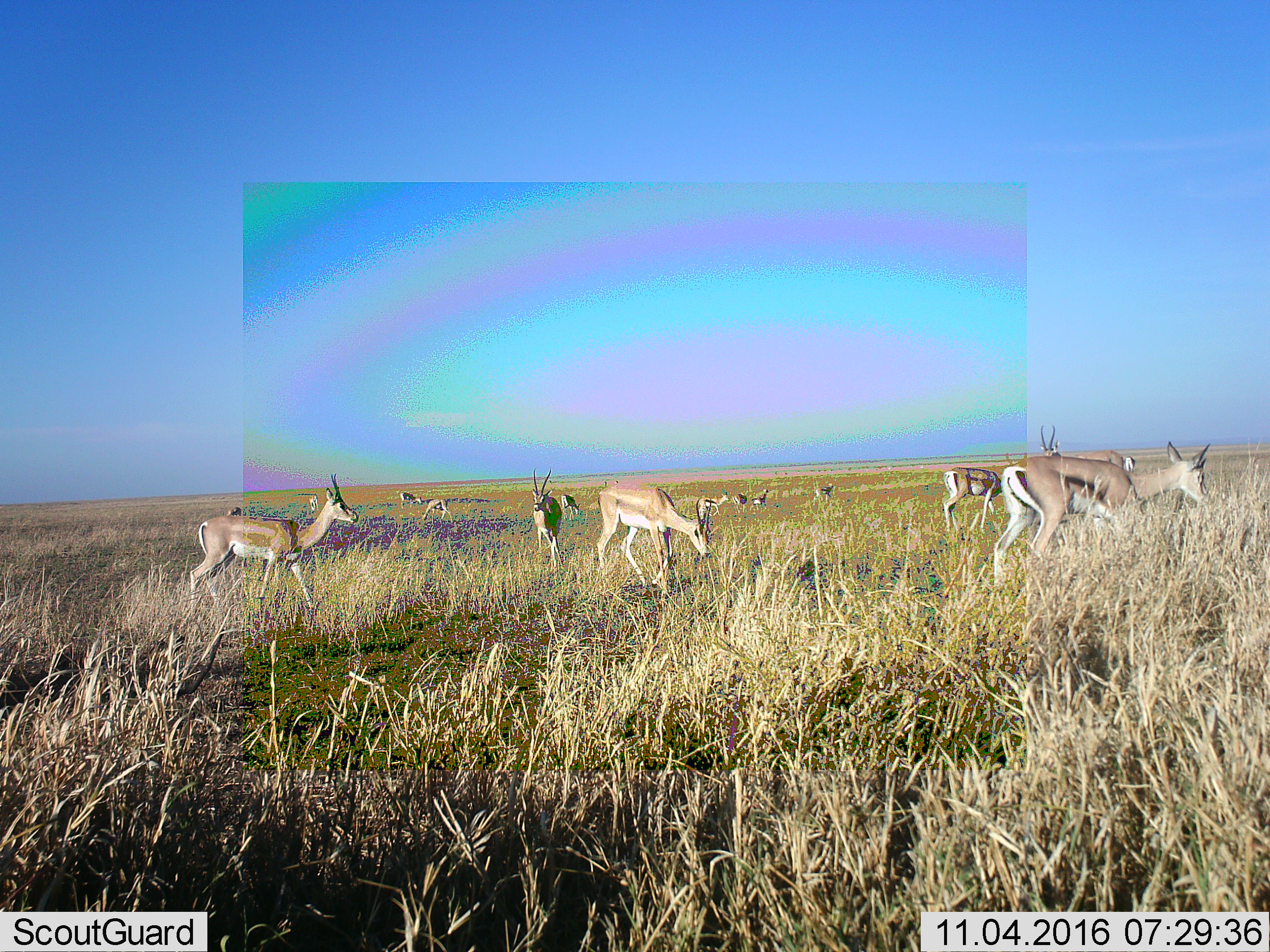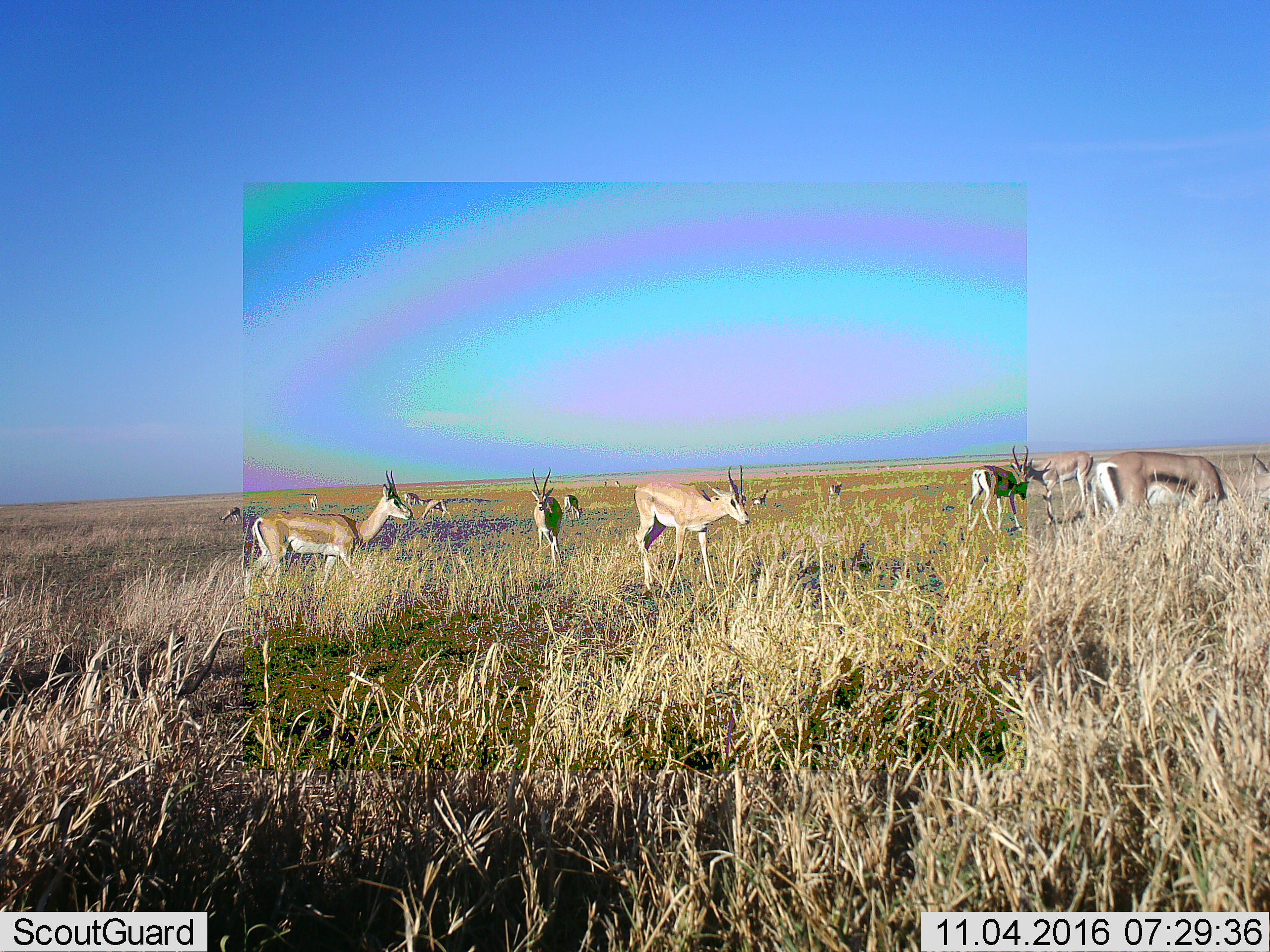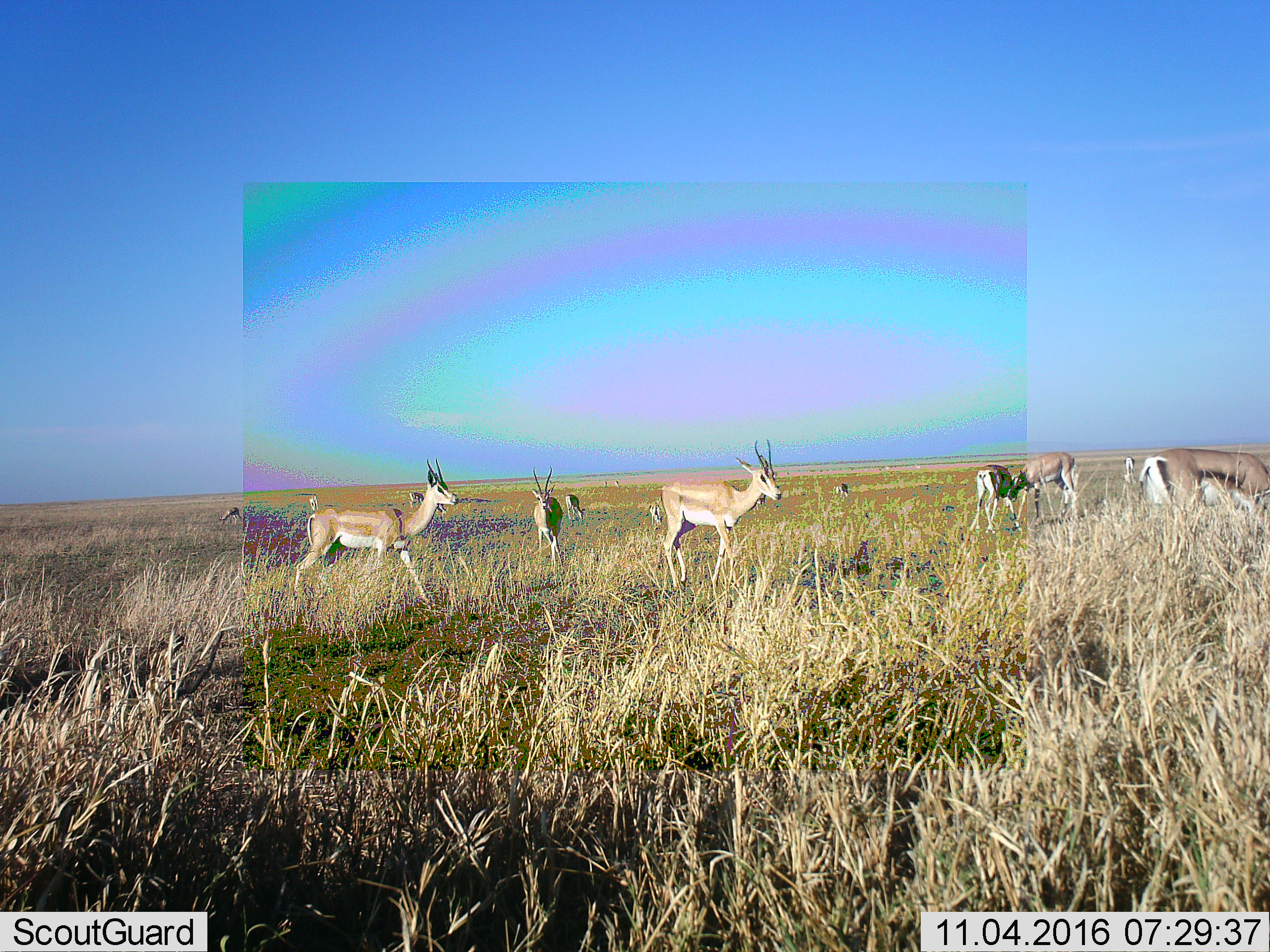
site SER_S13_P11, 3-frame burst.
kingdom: Animalia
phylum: Chordata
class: Mammalia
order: Artiodactyla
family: Bovidae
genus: Nanger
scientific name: Nanger granti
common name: grant's gazelle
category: gazellegrants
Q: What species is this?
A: Gazellegrants (grant's gazelle) (Nanger granti).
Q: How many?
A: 11-50.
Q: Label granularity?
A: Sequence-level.